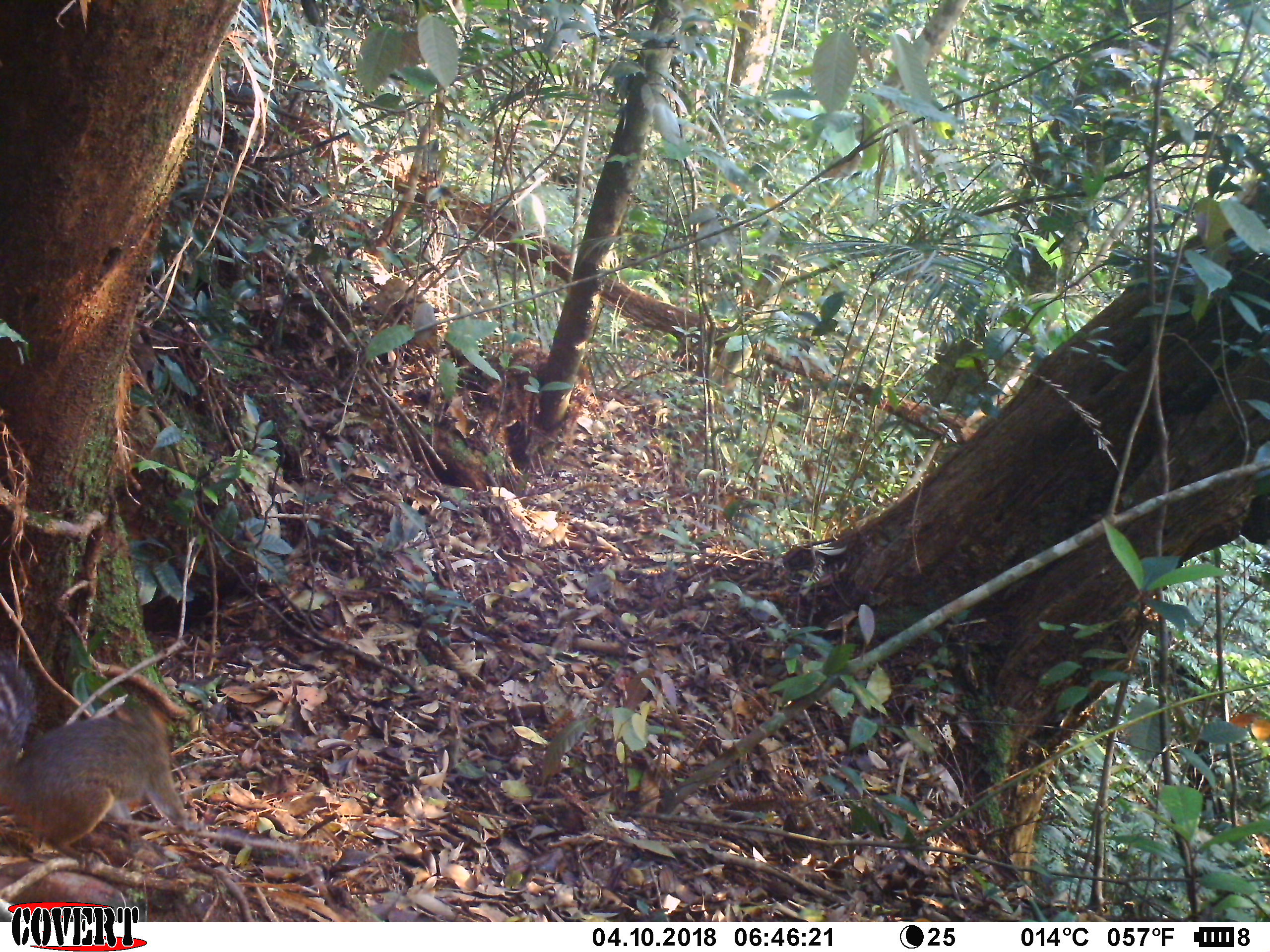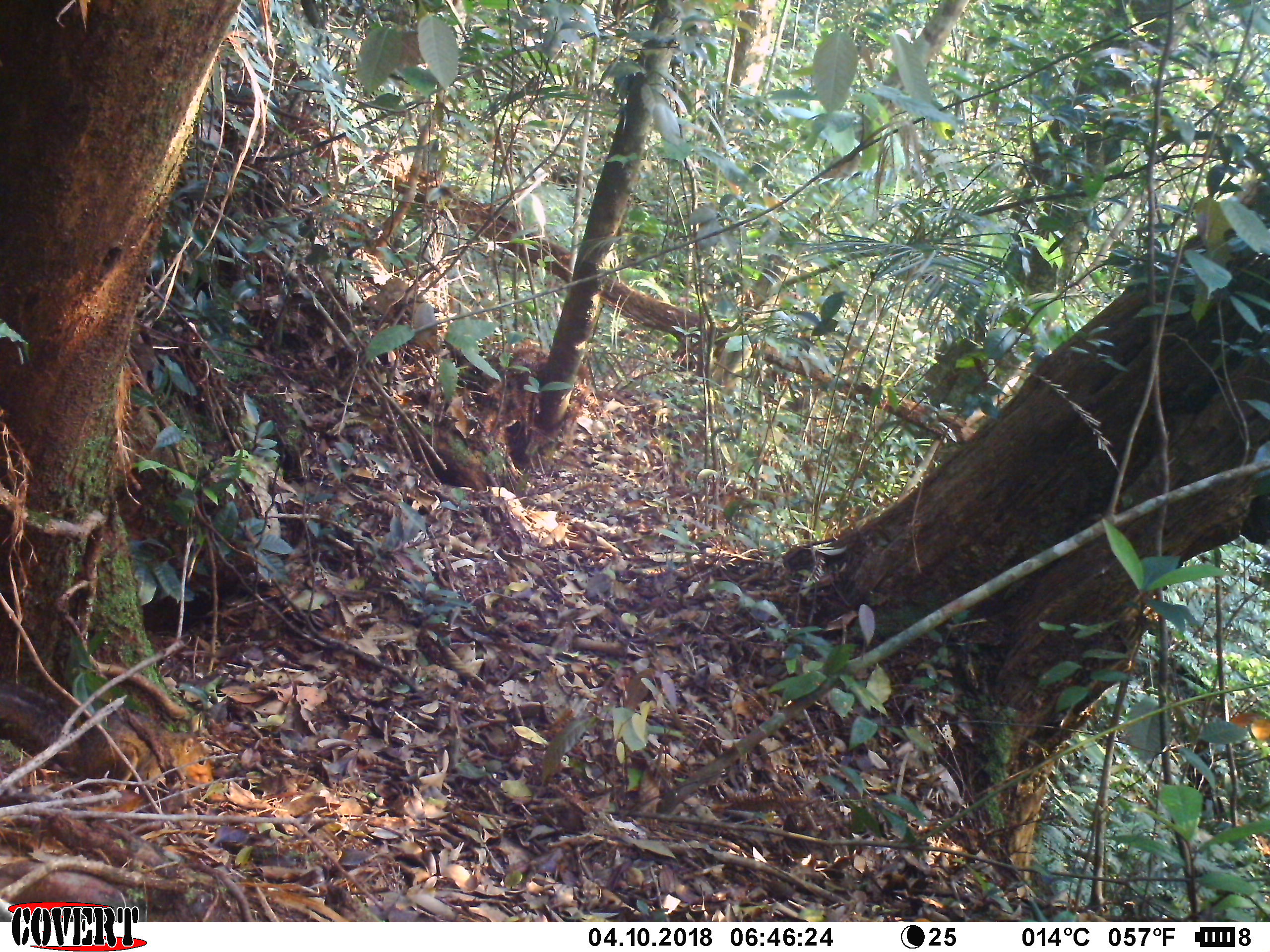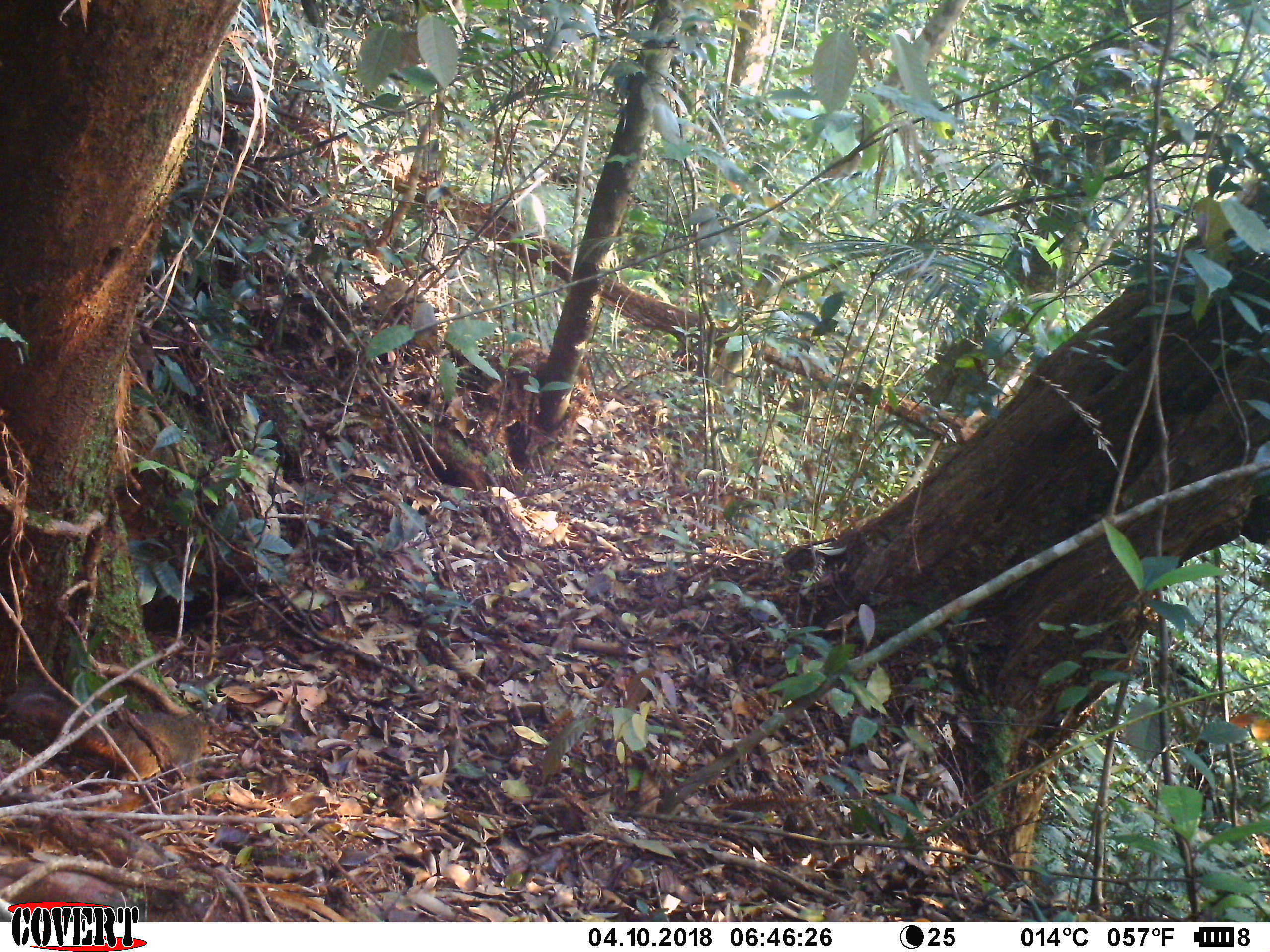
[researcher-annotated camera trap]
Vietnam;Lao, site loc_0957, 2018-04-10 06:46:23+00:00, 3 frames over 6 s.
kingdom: Animalia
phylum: Chordata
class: Mammalia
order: Rodentia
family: Sciuridae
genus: Dremomys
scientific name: Dremomys rufigenis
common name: red-cheeked squirrel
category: red cheeked squirrel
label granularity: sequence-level